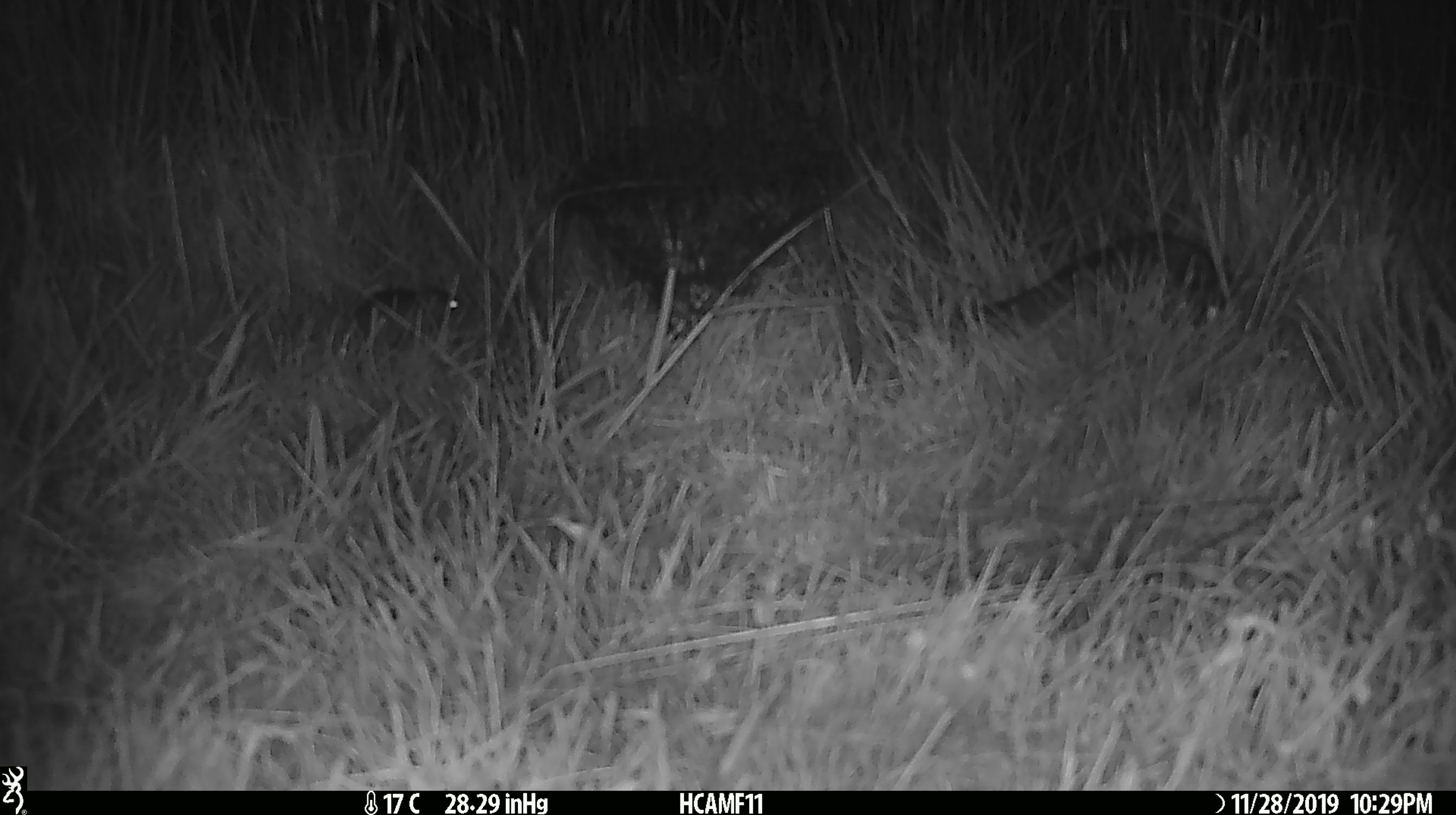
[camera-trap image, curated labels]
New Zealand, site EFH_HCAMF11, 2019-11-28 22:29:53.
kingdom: Animalia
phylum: Chordata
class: Mammalia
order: Rodentia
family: Muridae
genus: Mus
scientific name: Mus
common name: mouse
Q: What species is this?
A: Mouse (Mus).